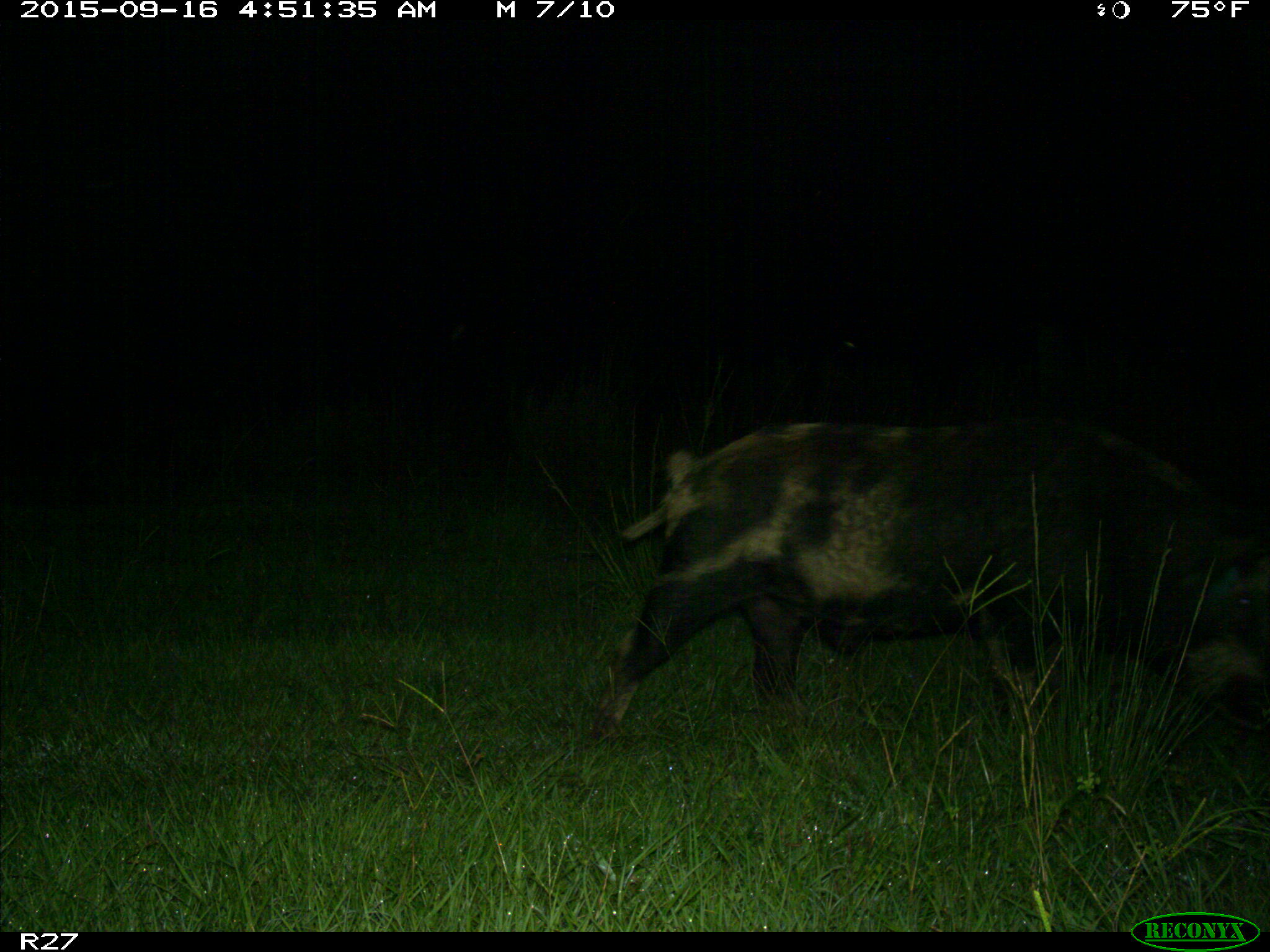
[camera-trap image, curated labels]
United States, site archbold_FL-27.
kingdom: Animalia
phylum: Chordata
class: Mammalia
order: Artiodactyla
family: Suidae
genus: Sus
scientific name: Sus scrofa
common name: wild boar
Sus scrofa (wild boar).